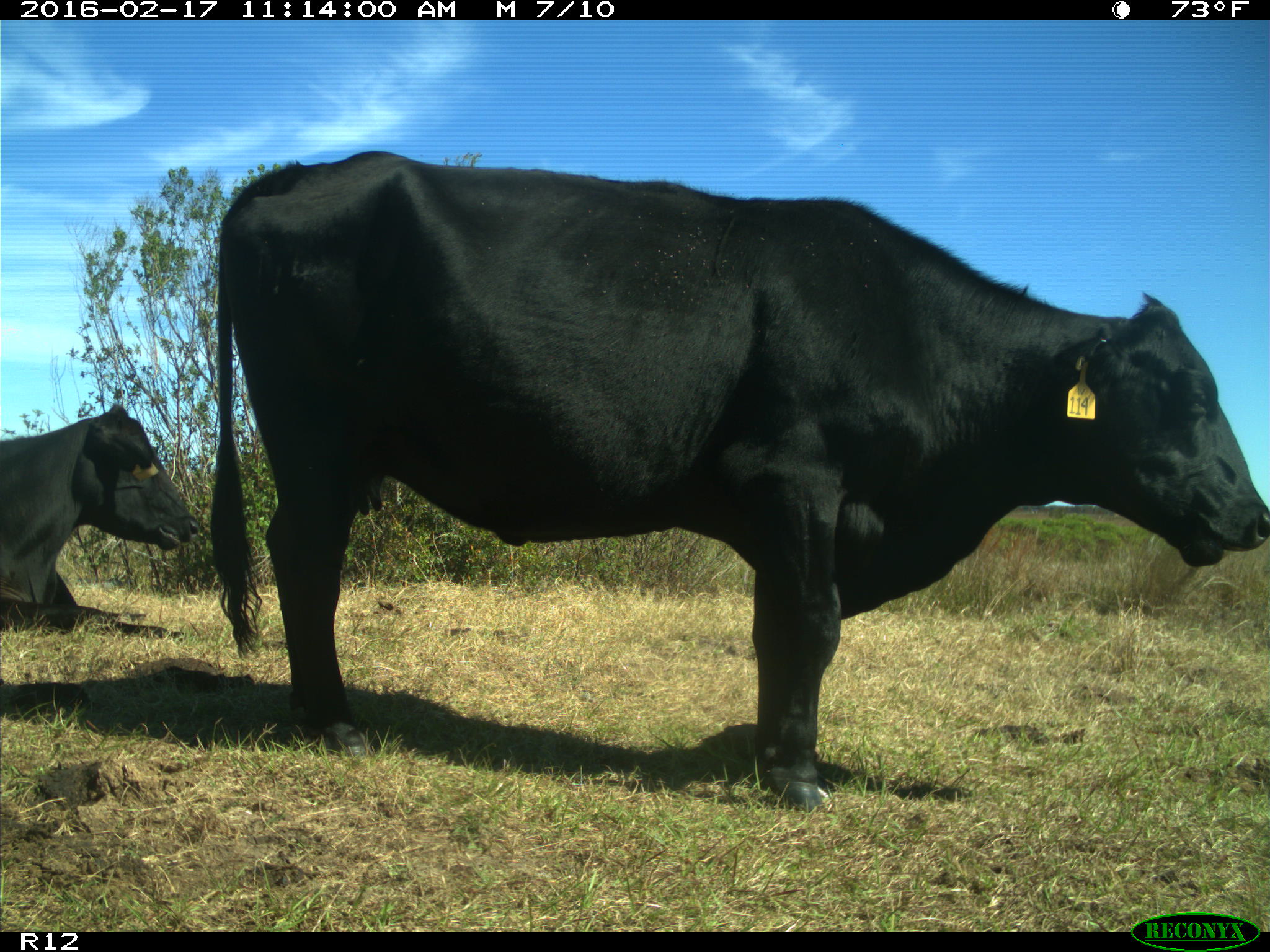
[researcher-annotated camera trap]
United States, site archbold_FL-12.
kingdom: Animalia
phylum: Chordata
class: Mammalia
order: Artiodactyla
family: Bovidae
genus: Bos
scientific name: Bos taurus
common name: domestic cow